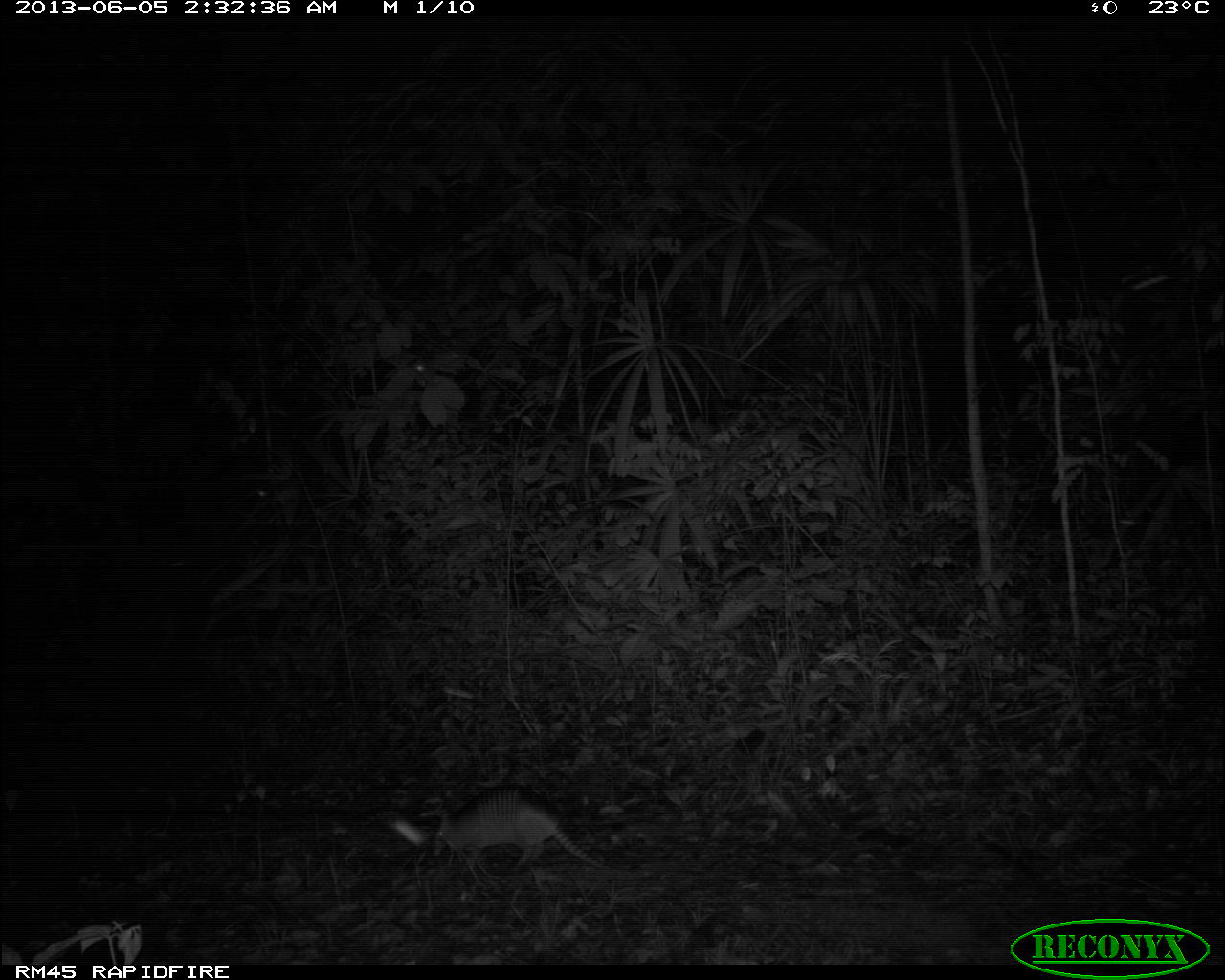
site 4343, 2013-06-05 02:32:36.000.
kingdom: Animalia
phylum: Chordata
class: Mammalia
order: Cingulata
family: Dasypodidae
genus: Dasypus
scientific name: Dasypus novemcinctus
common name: nine-banded armadillo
Dasypus novemcinctus (nine-banded armadillo), count 1.